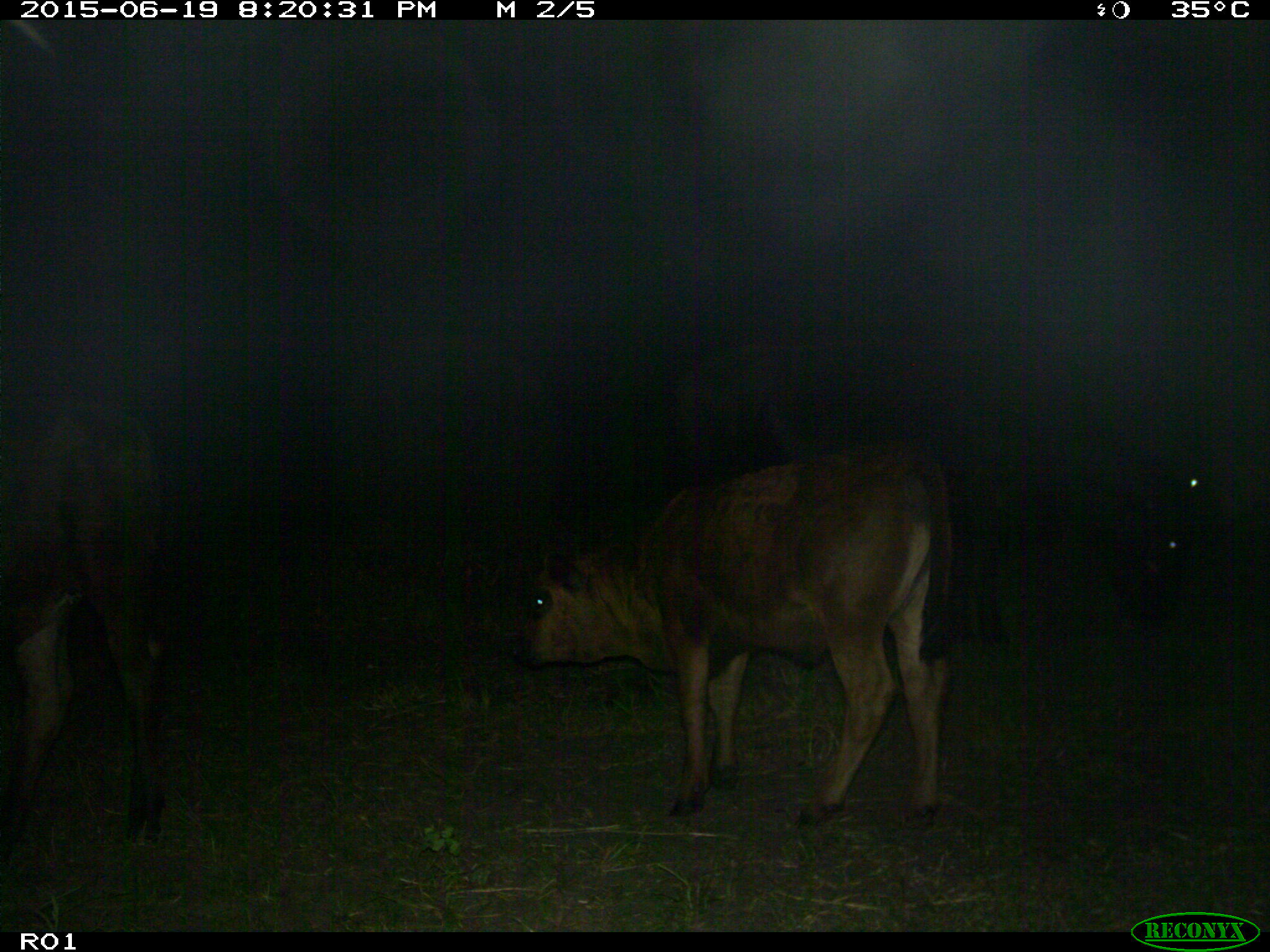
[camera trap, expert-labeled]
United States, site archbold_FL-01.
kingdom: Animalia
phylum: Chordata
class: Mammalia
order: Artiodactyla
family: Bovidae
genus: Bos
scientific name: Bos taurus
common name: domestic cow